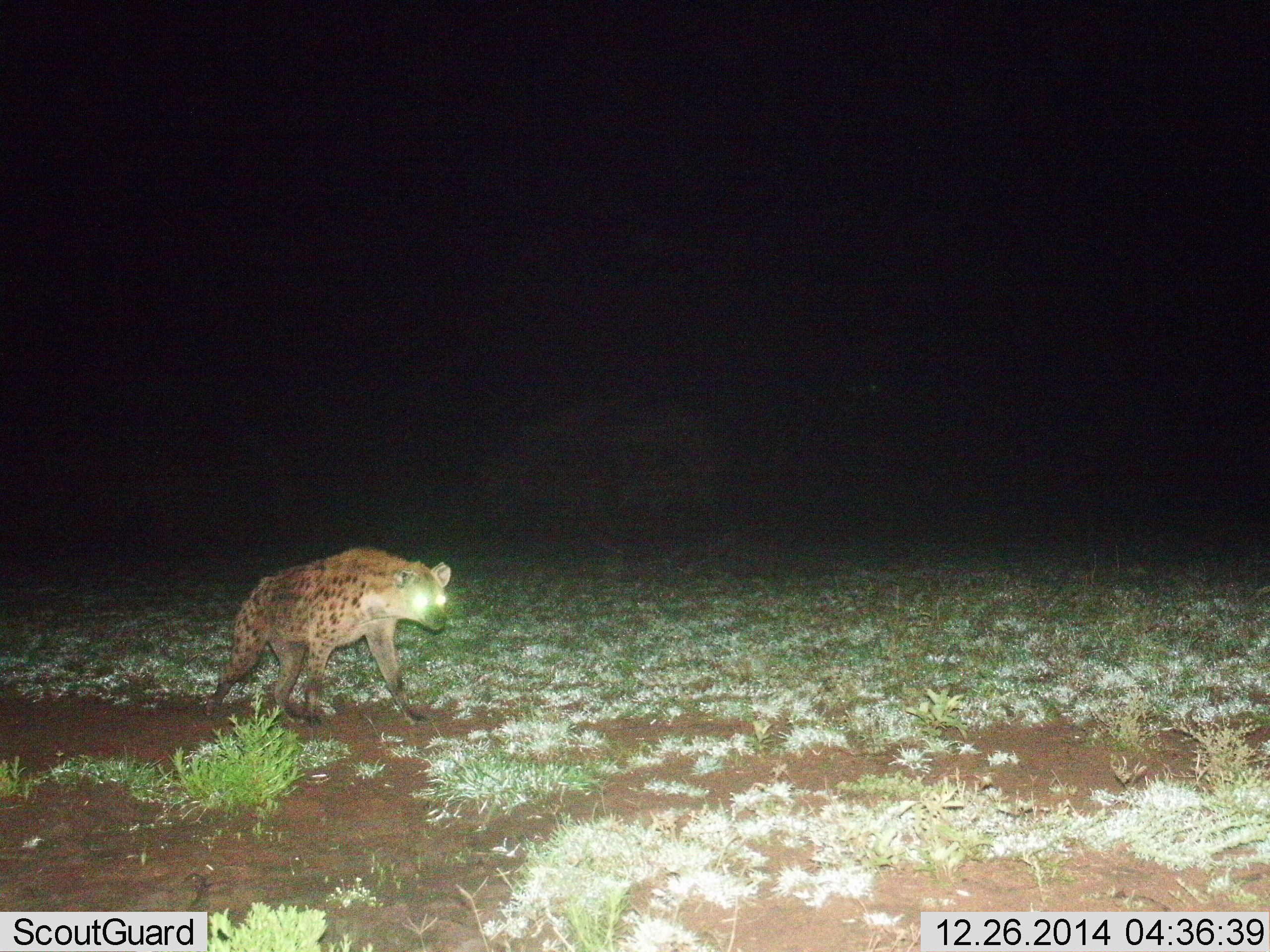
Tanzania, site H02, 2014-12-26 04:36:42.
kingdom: Animalia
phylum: Chordata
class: Mammalia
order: Carnivora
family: Hyaenidae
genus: Crocuta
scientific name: Crocuta crocuta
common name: spotted hyena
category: hyenaspotted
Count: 1.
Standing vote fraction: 30%.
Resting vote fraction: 0%.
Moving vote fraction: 80%.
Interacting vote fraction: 0%.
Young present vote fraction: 0%.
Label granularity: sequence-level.